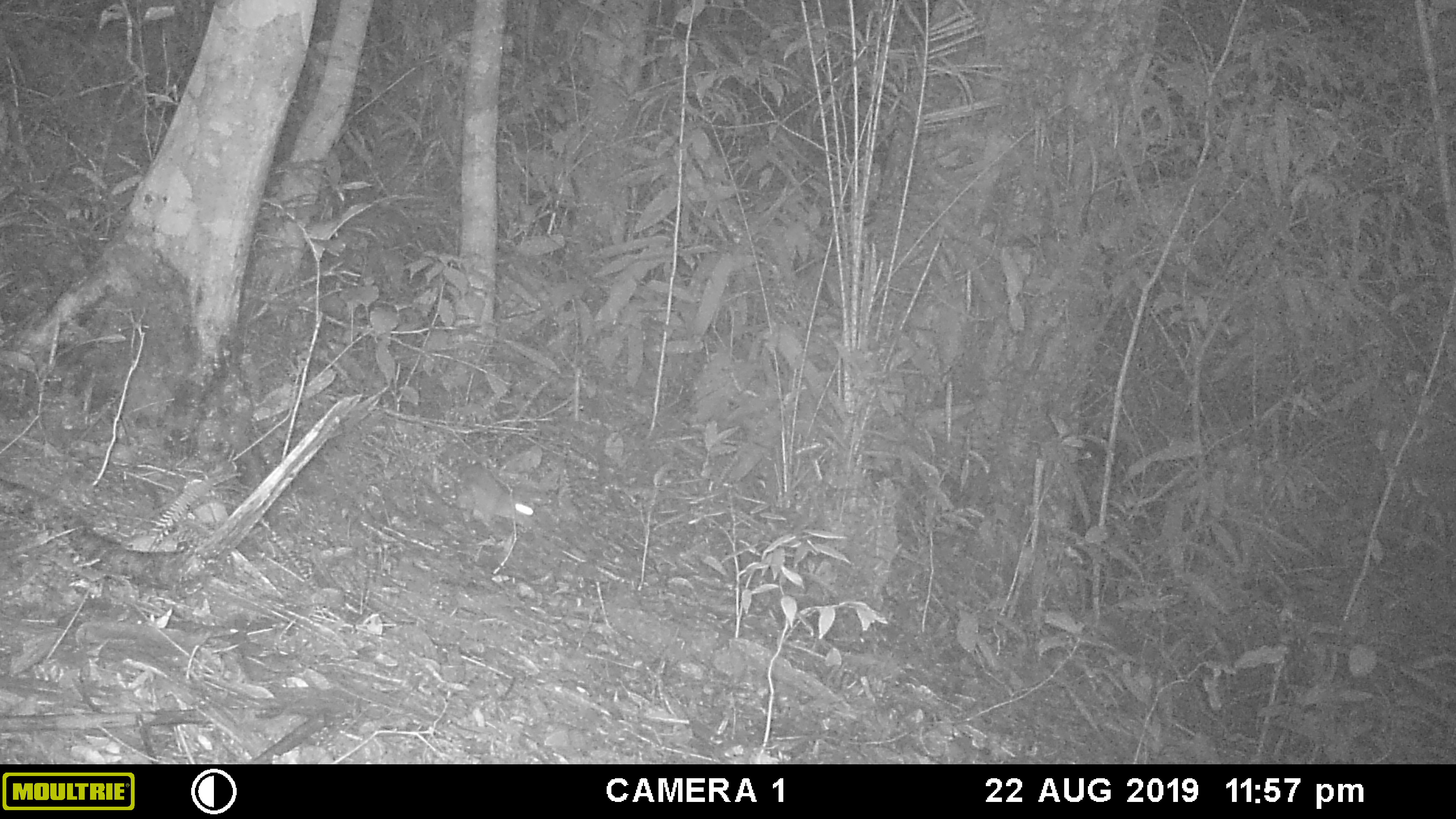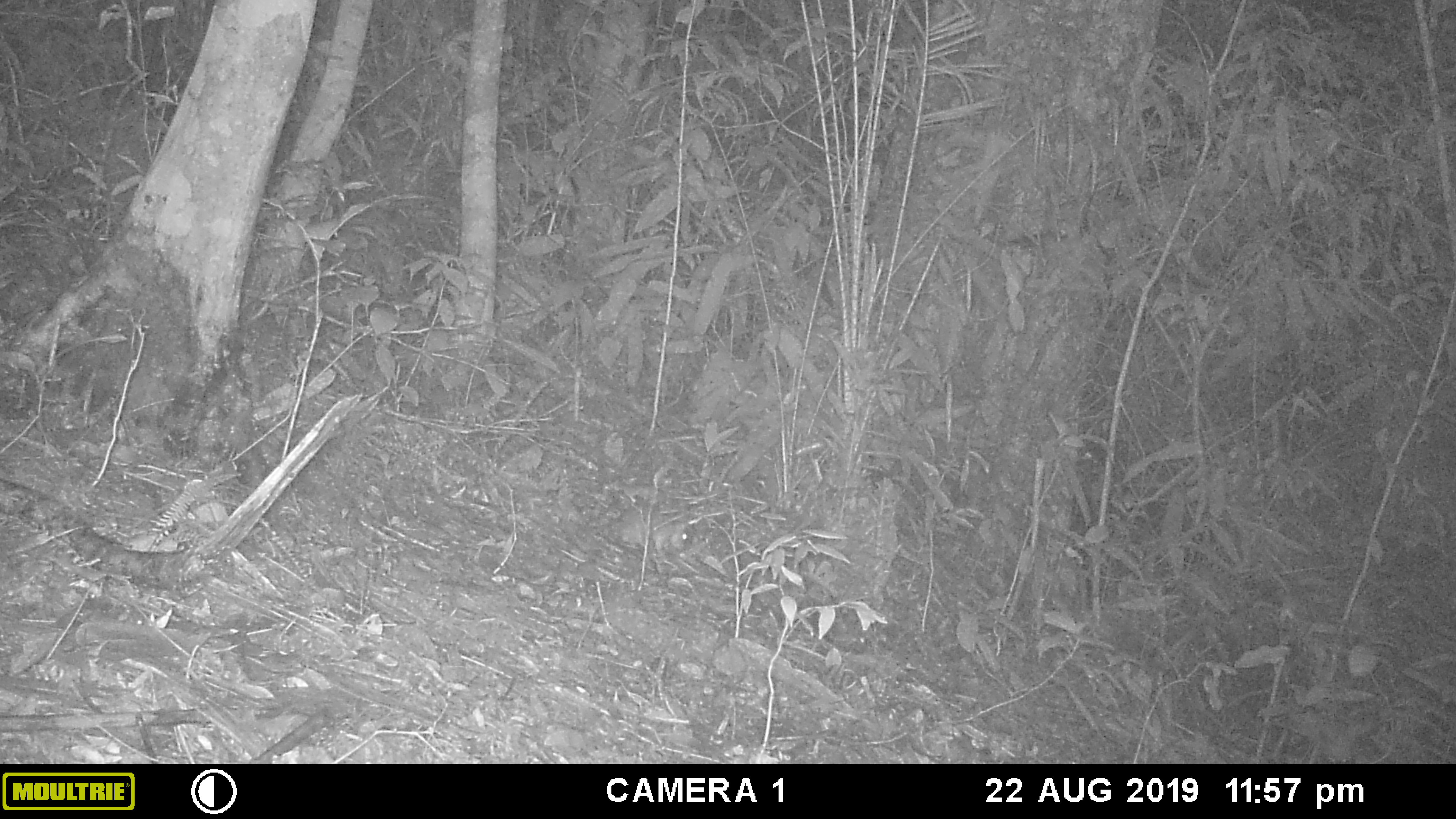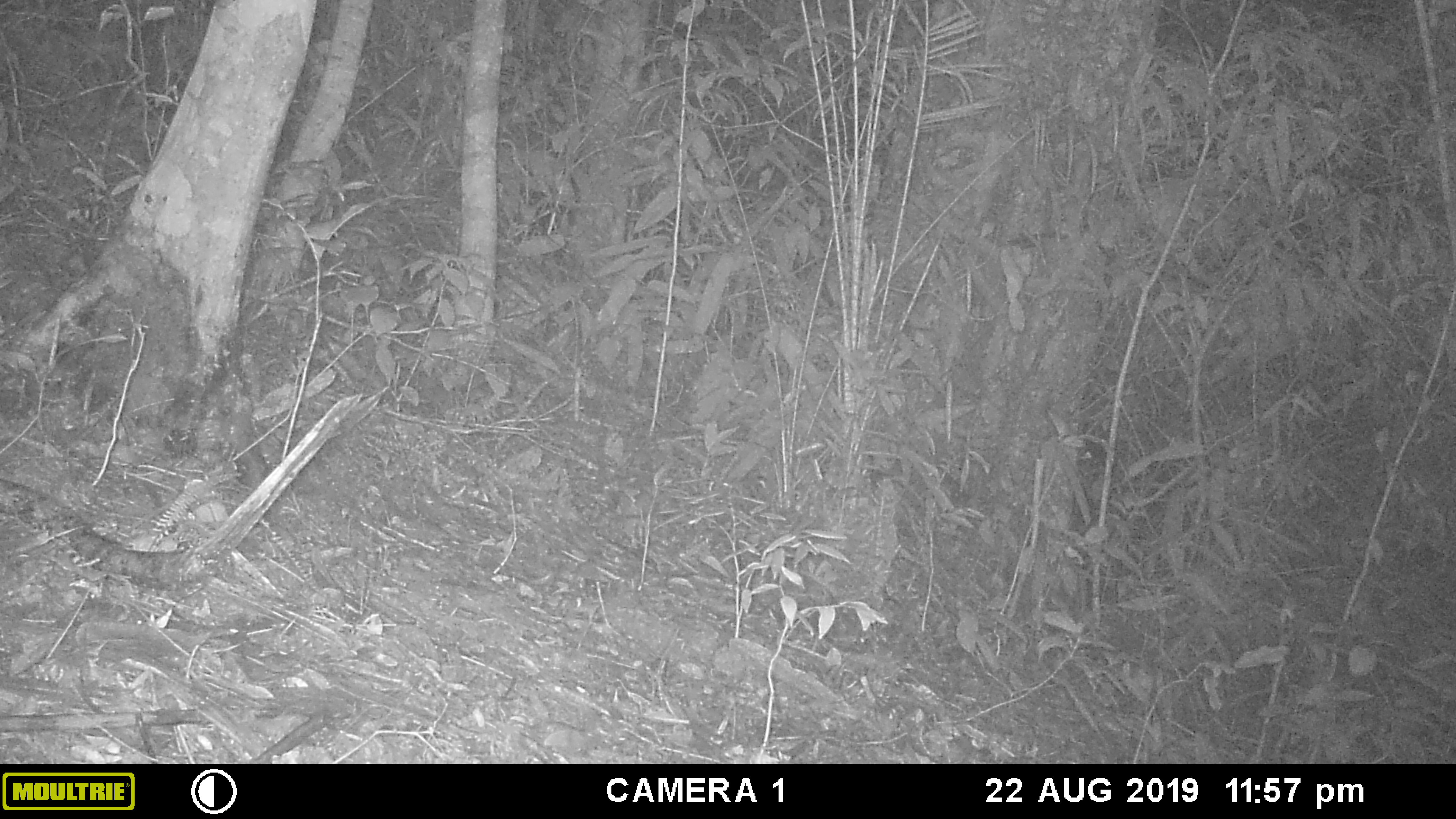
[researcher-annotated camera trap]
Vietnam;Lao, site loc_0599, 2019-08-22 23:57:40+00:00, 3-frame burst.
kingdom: Animalia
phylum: Chordata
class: Mammalia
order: Rodentia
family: Muridae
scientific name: Muridae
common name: old-world mice and rats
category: unidentified murid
Unidentified murid (old-world mice and rats) (Muridae). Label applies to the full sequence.